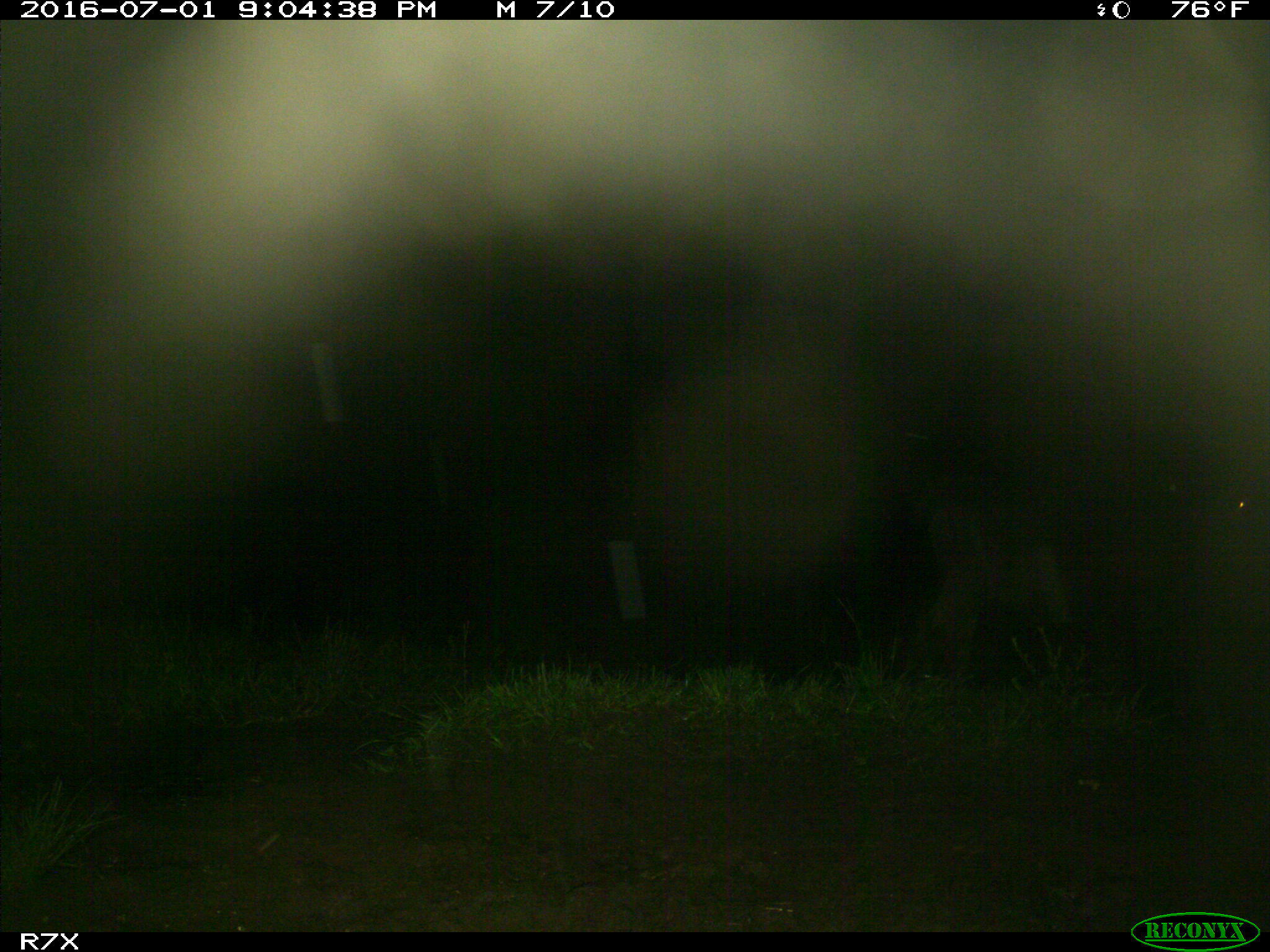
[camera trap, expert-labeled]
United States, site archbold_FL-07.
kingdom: Animalia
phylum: Chordata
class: Mammalia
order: Artiodactyla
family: Bovidae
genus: Bos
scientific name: Bos taurus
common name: domestic cow